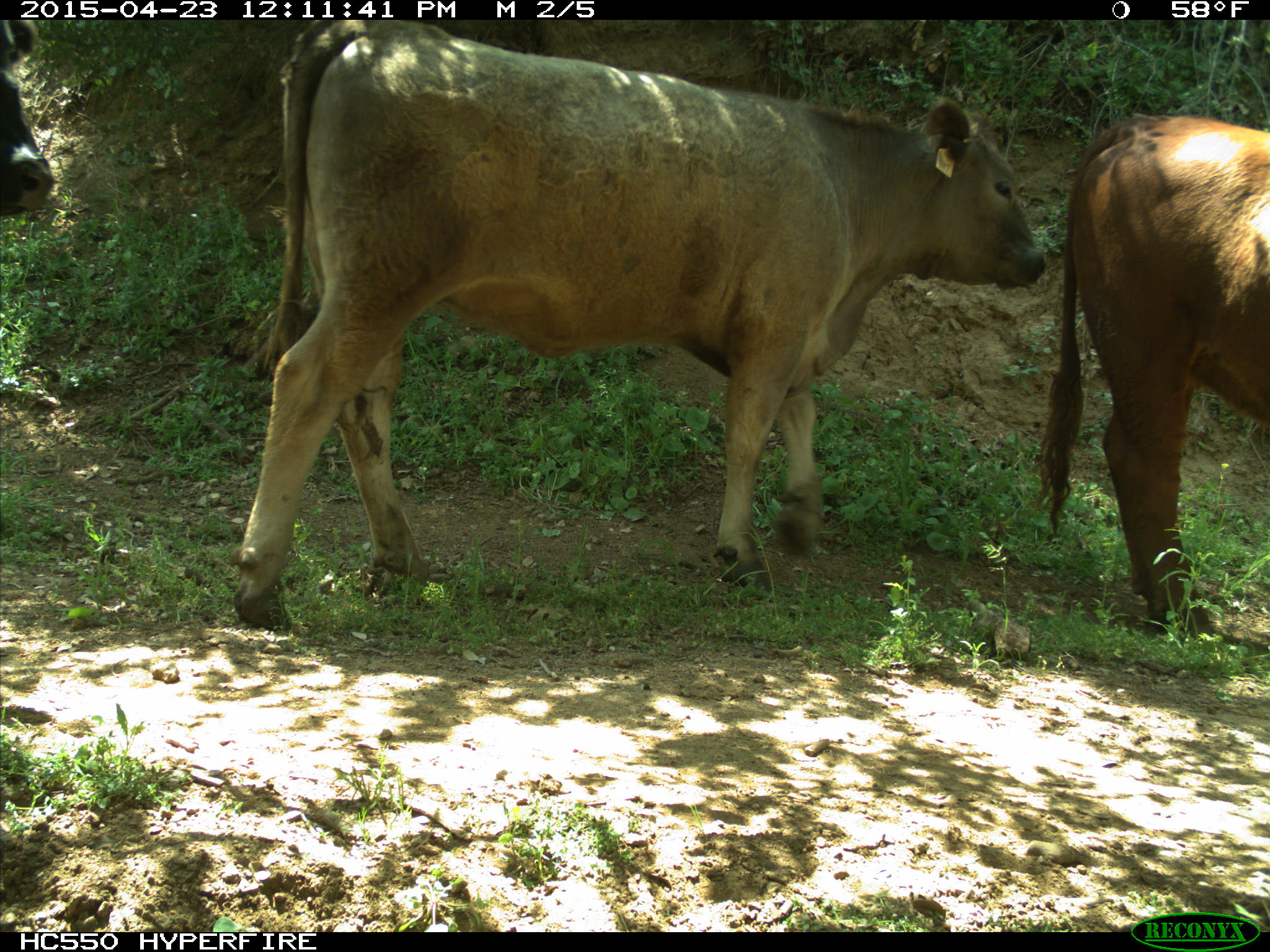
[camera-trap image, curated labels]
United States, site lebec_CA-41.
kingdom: Animalia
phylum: Chordata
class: Mammalia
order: Artiodactyla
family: Bovidae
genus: Bos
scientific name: Bos taurus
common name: domestic cow